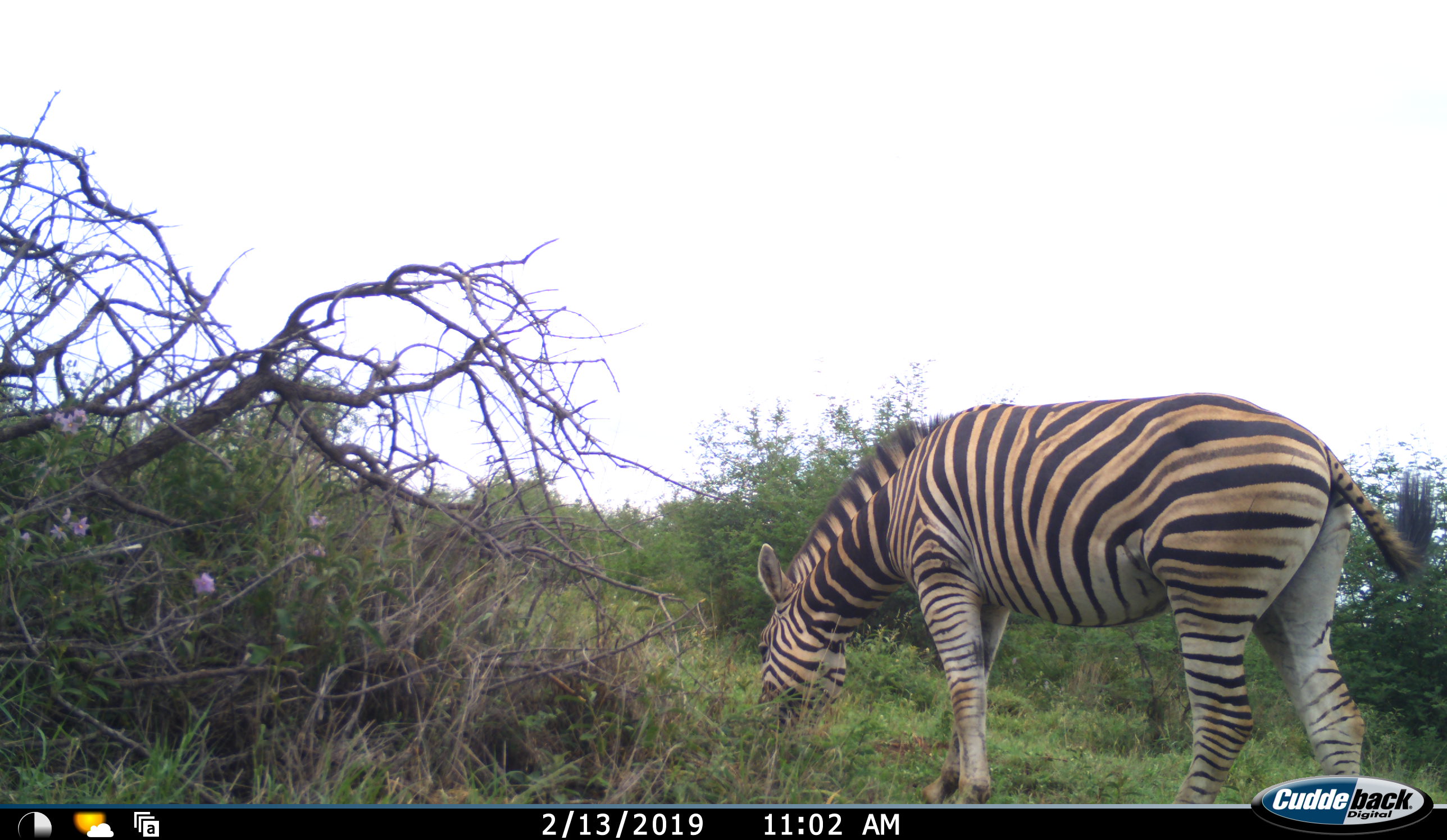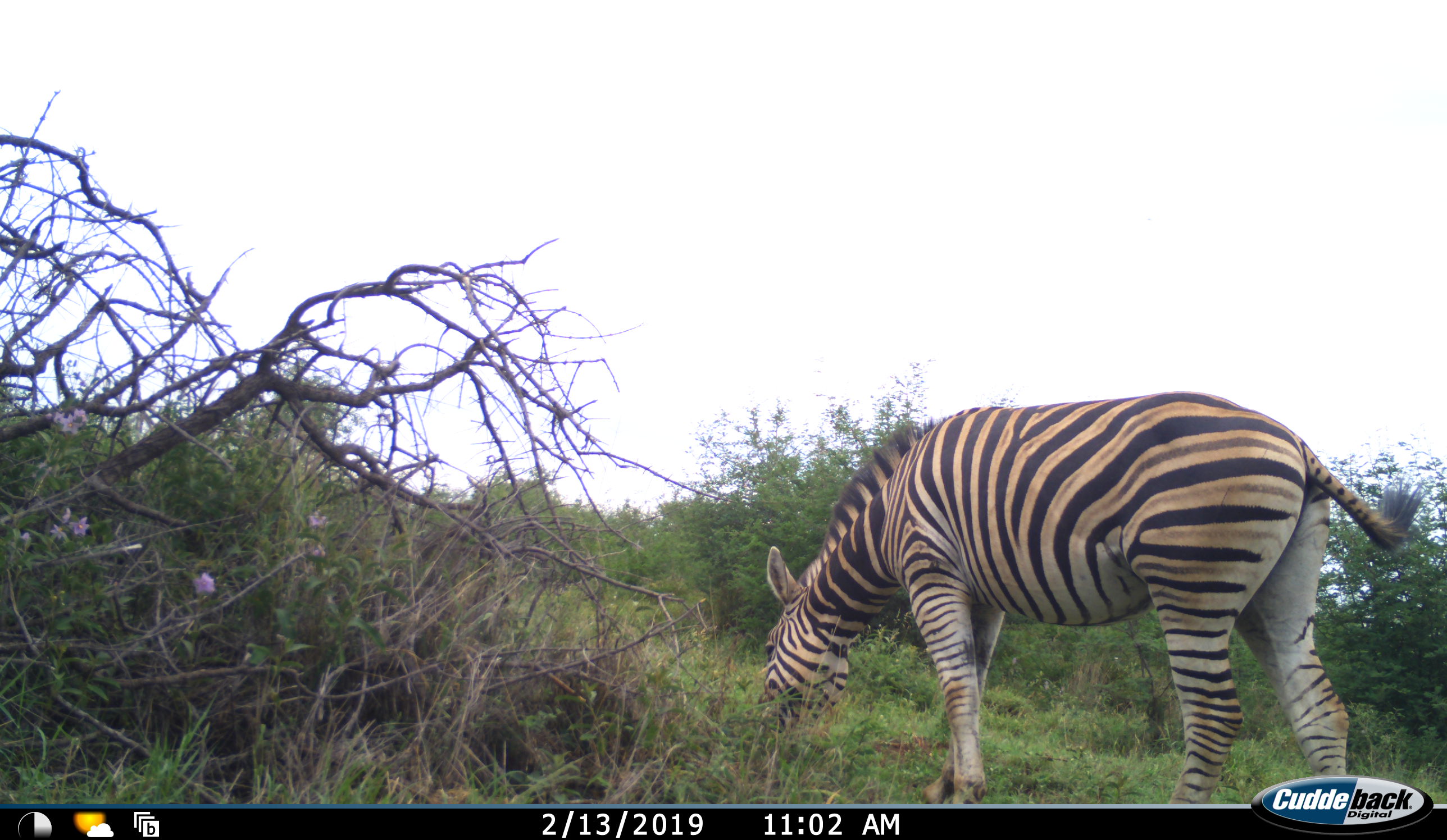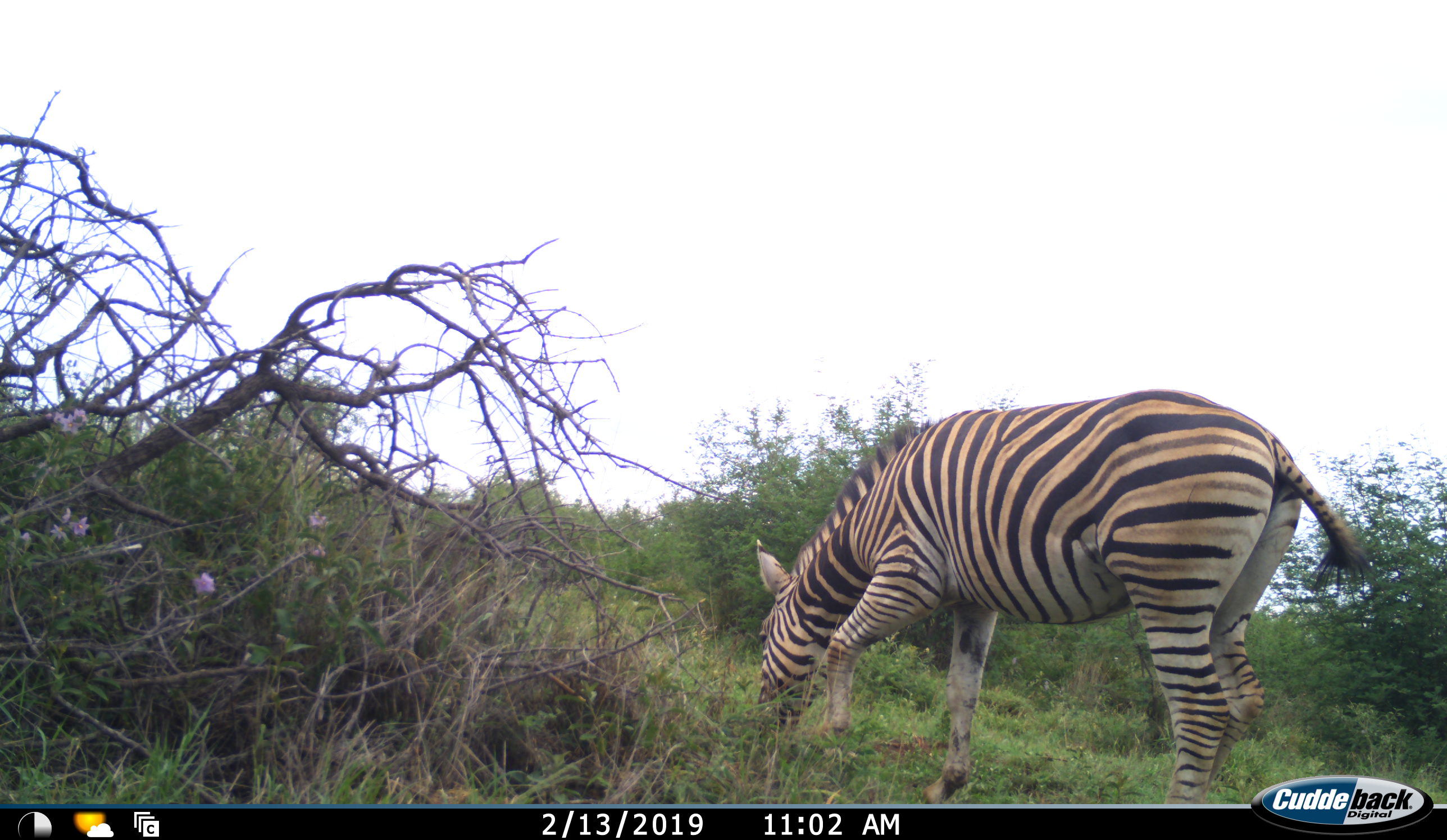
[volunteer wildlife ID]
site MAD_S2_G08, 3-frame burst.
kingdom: Animalia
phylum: Chordata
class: Mammalia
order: Perissodactyla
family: Equidae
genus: Equus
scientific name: Equus quagga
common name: plains zebra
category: zebraplains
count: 1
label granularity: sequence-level